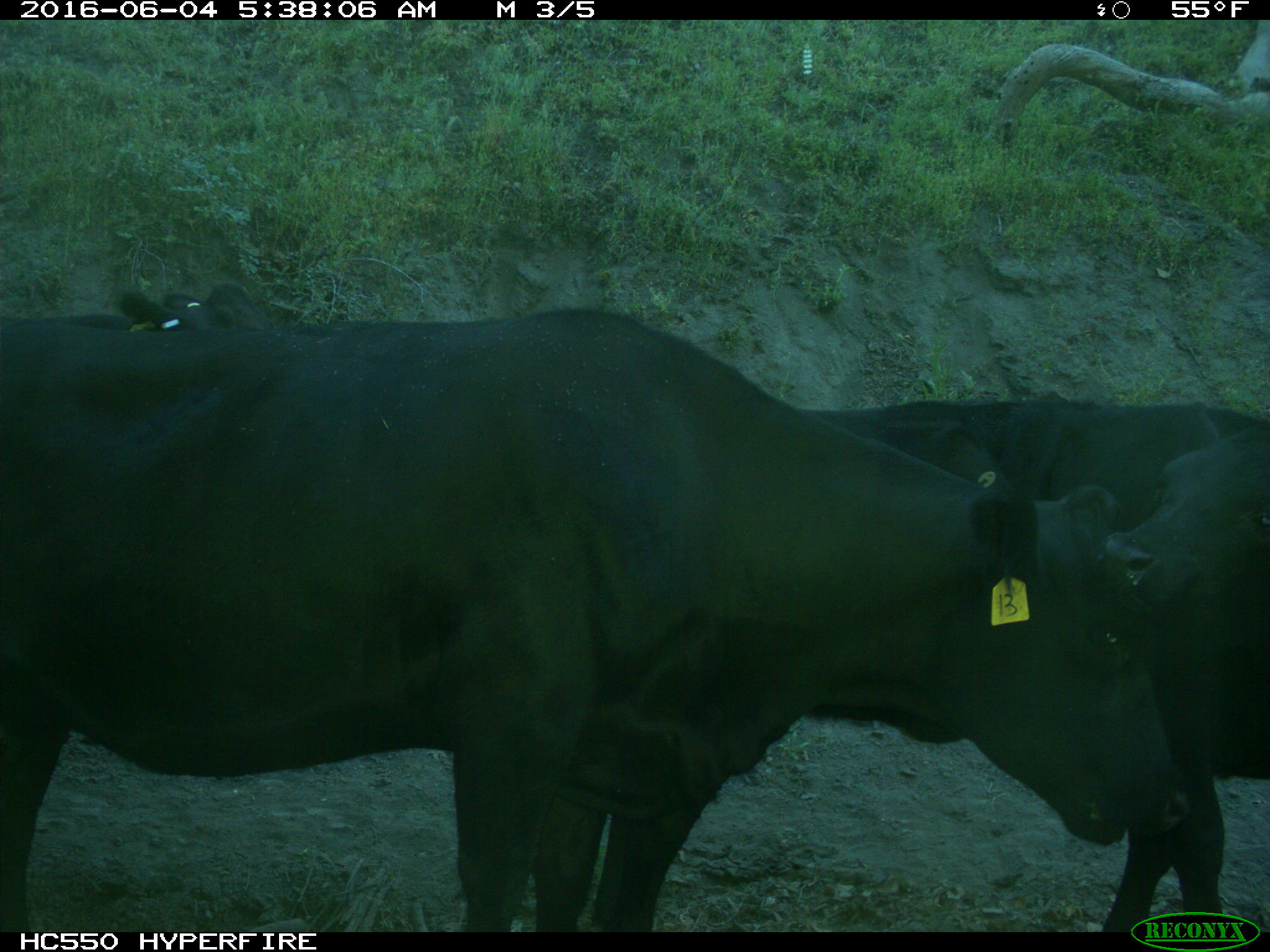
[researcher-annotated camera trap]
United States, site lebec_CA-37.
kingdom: Animalia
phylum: Chordata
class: Mammalia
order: Artiodactyla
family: Bovidae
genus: Bos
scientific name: Bos taurus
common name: domestic cow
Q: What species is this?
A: Bos taurus (domestic cow).